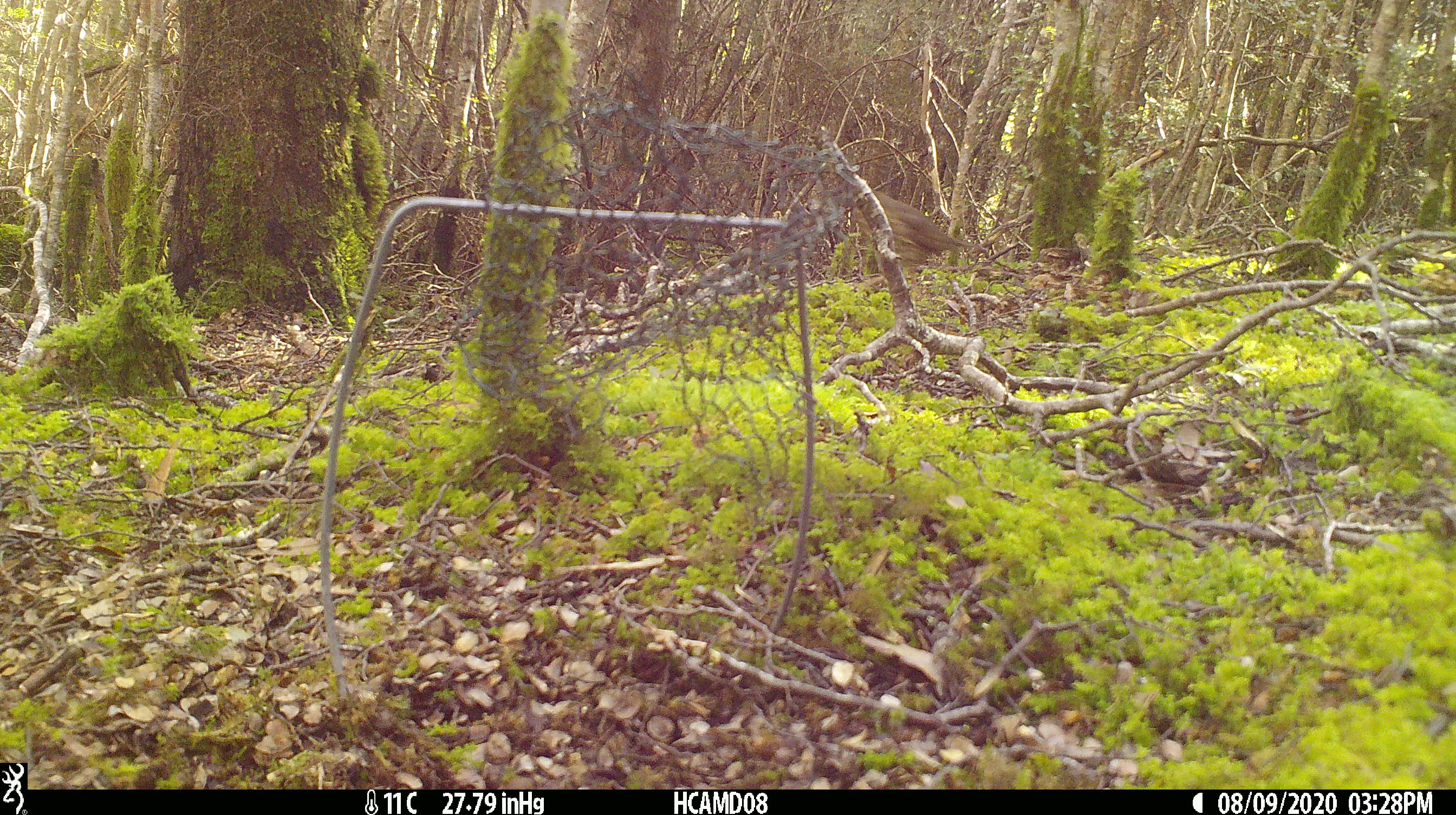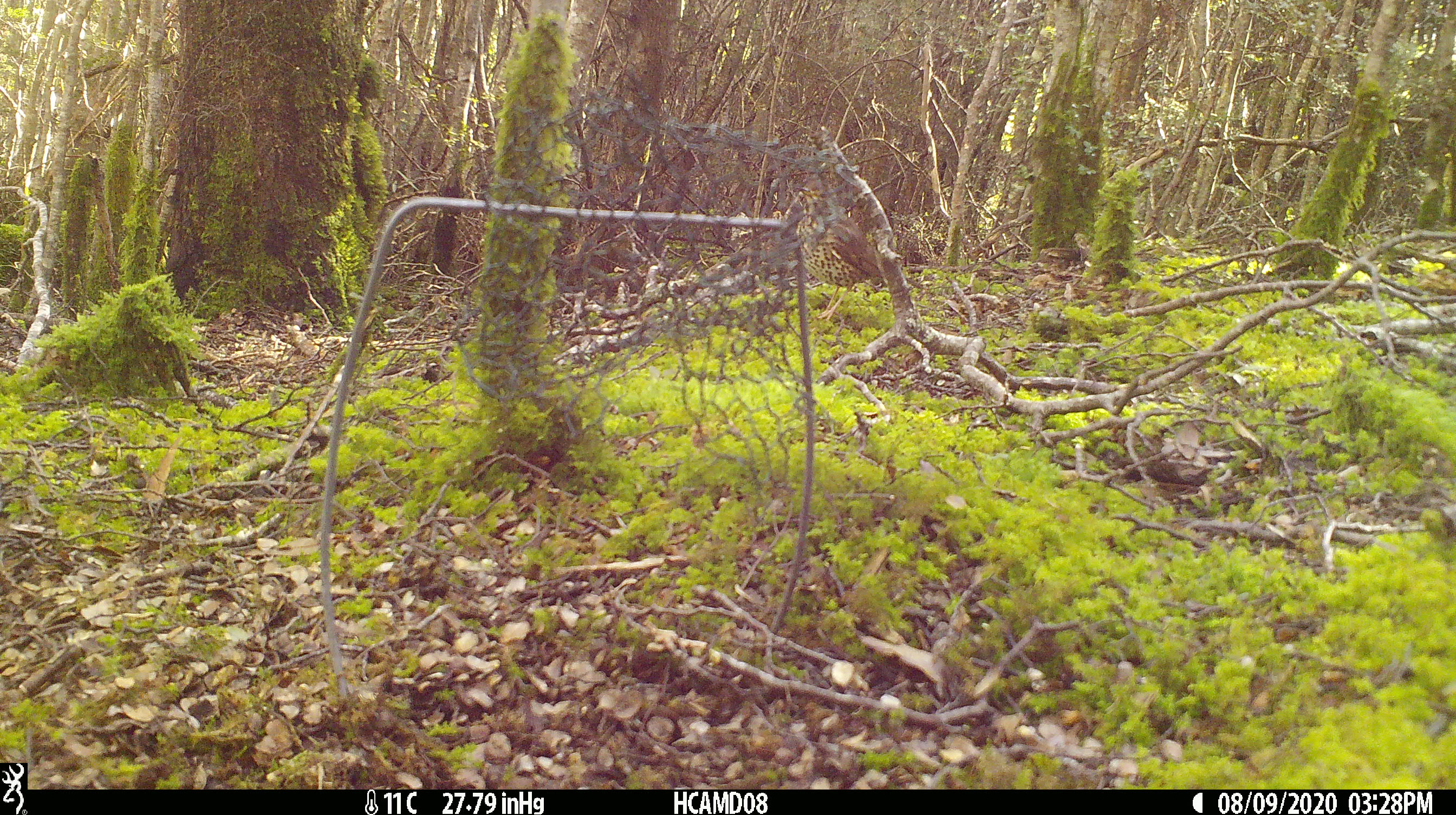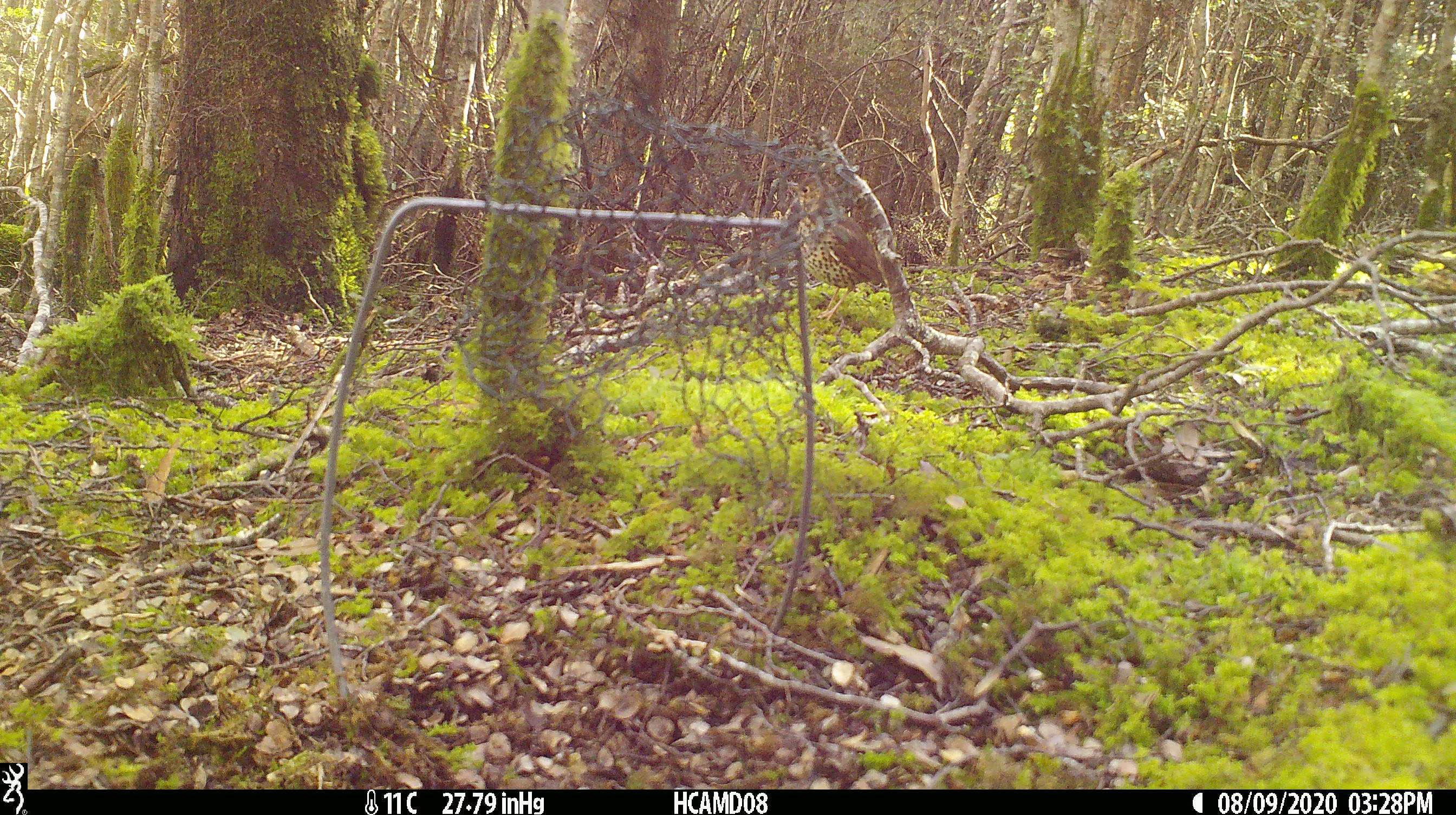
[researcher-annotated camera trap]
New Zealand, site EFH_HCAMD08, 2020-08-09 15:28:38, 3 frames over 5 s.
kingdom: Animalia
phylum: Chordata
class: Aves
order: Passeriformes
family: Turdidae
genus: Turdus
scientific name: Turdus philomelos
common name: song thrush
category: thrush